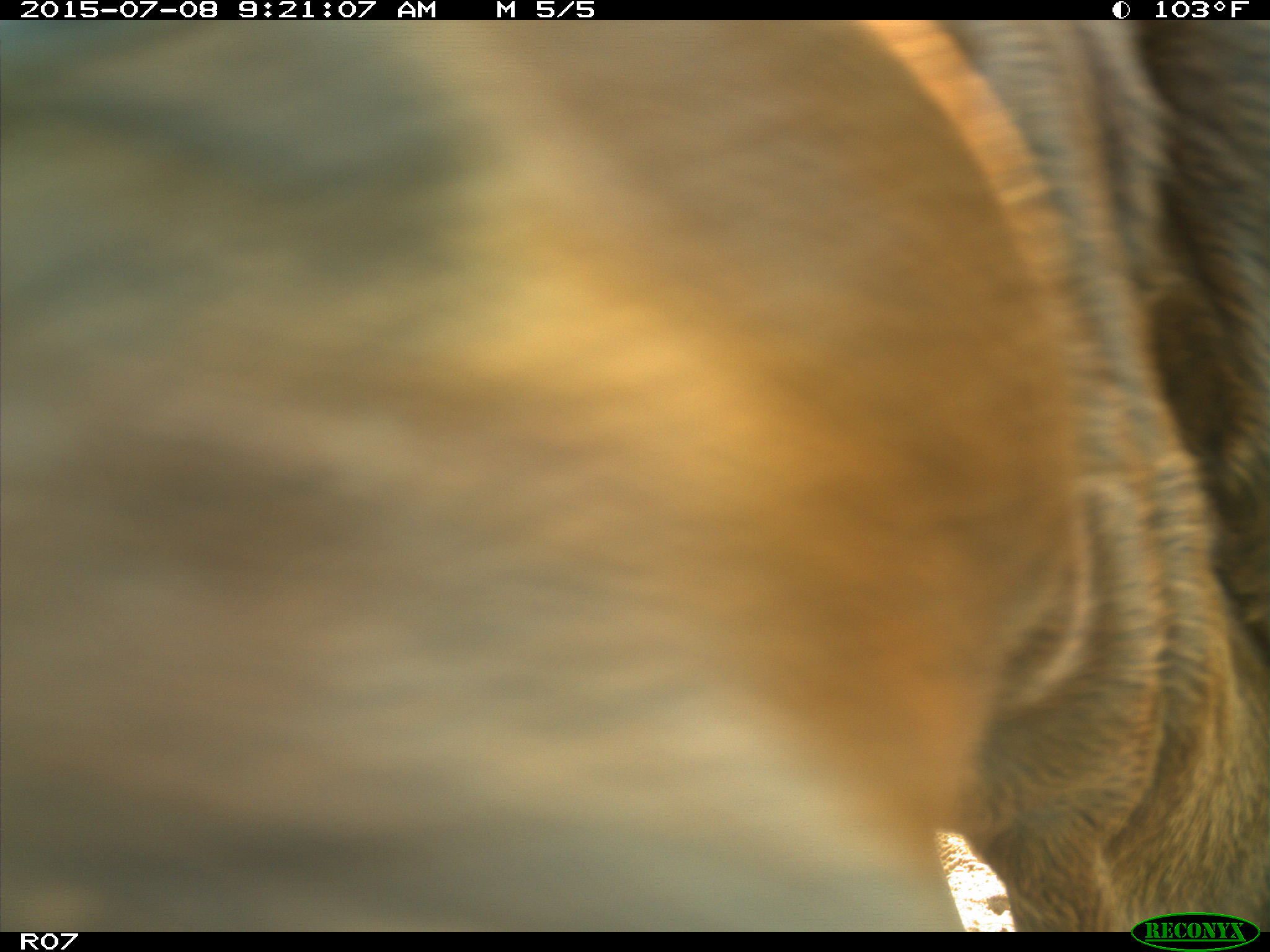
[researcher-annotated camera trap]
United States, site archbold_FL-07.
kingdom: Animalia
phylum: Chordata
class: Mammalia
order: Artiodactyla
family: Bovidae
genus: Bos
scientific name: Bos taurus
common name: domestic cow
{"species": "Bos taurus (domestic cow)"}